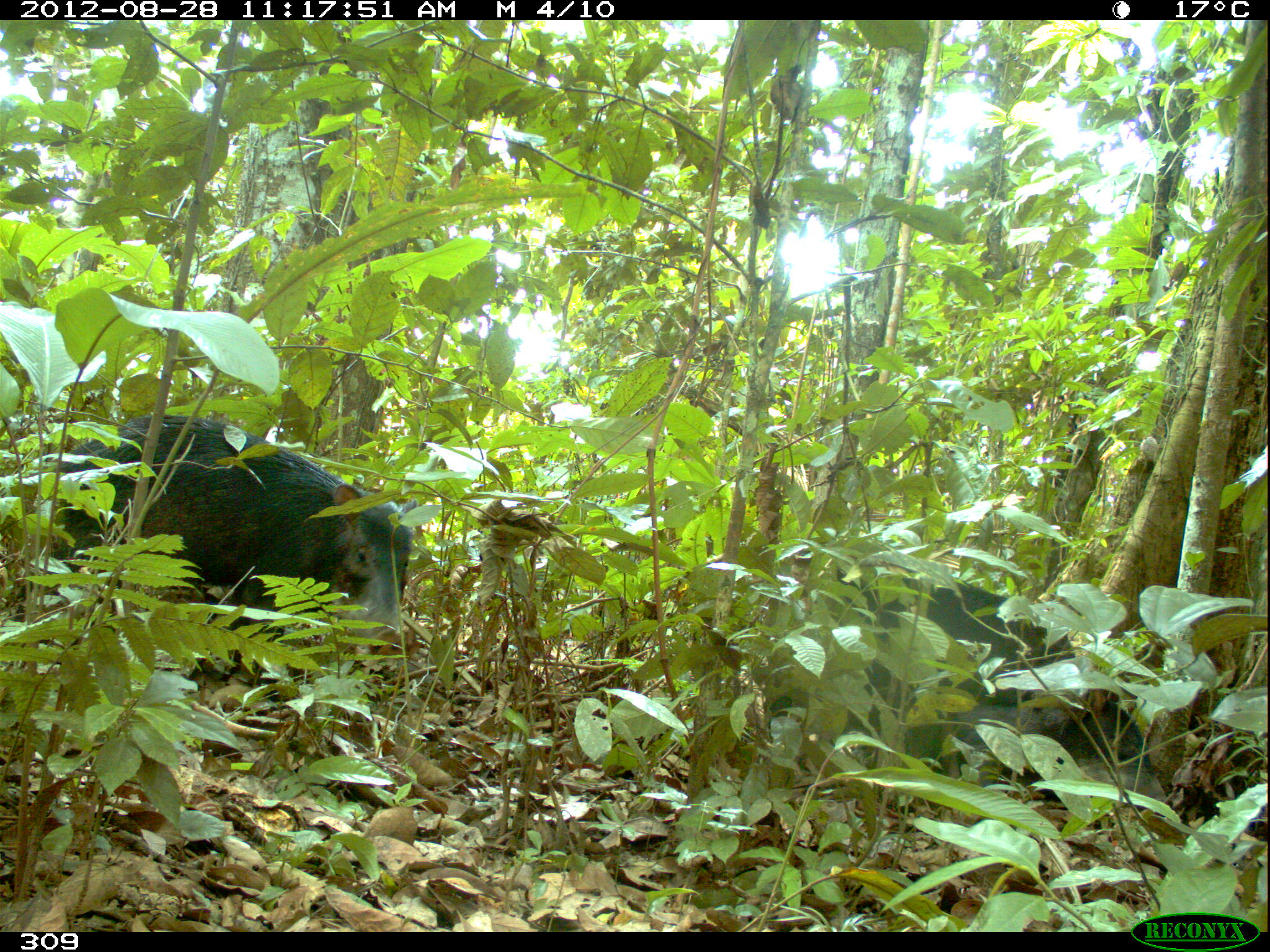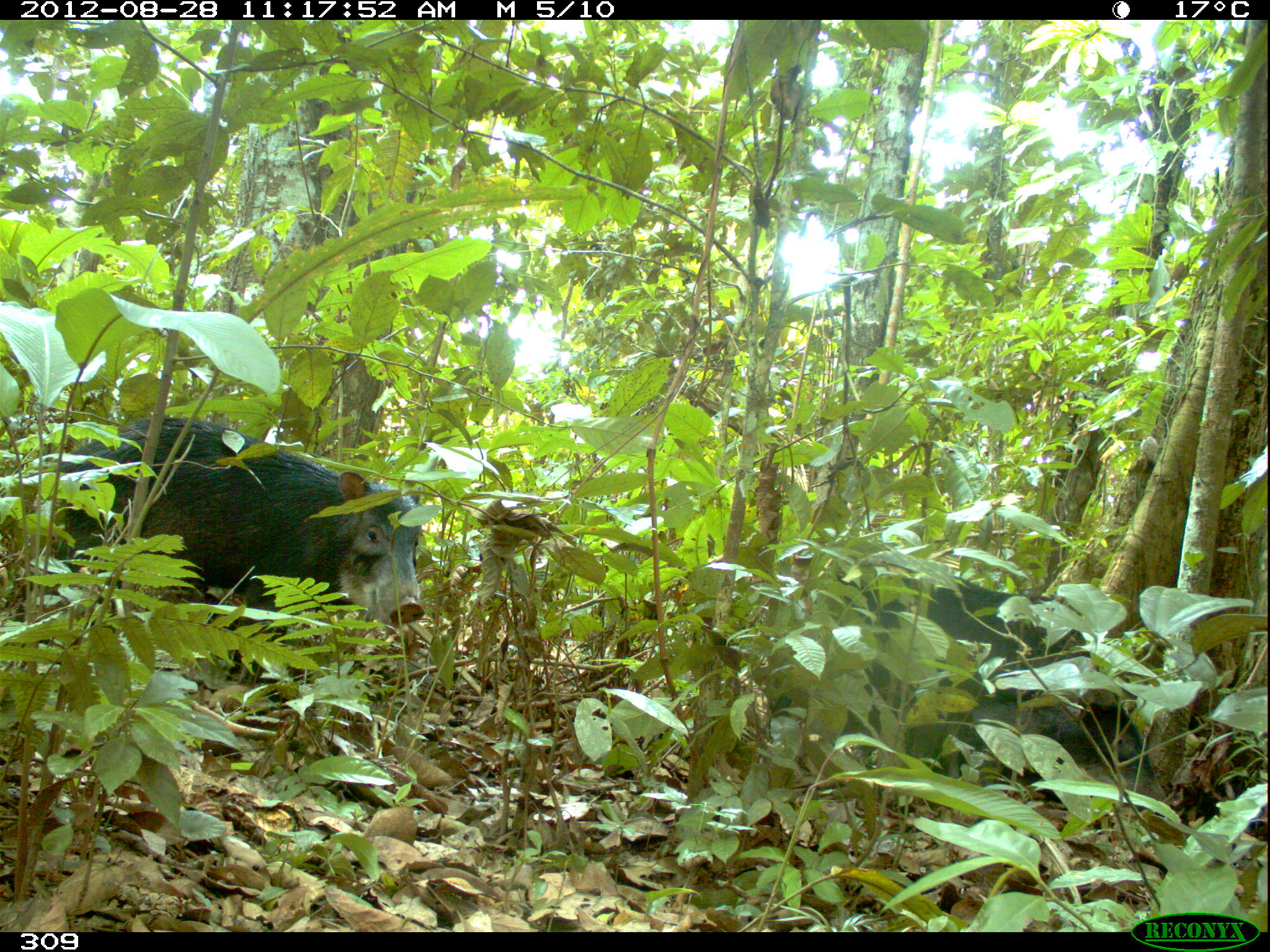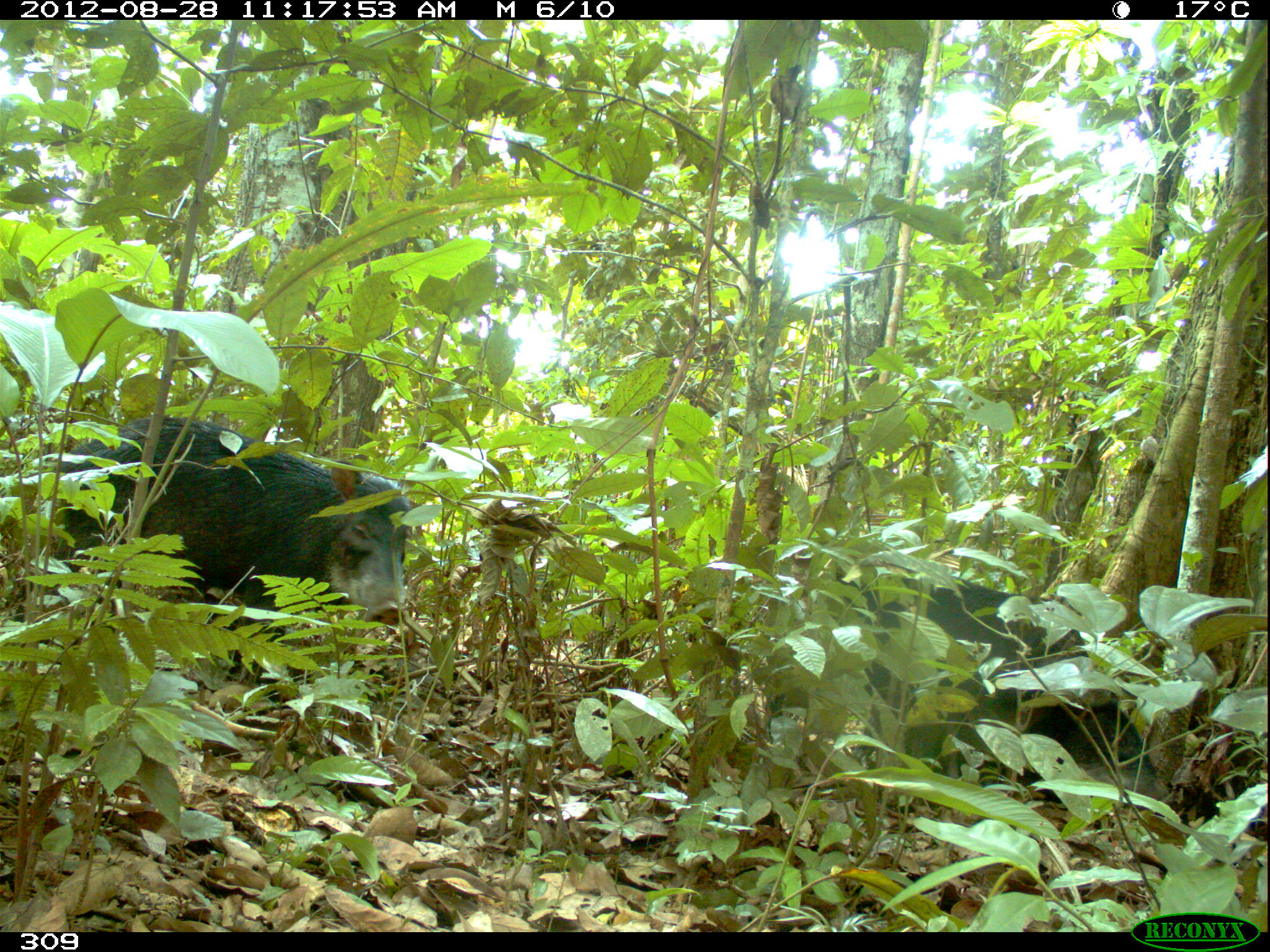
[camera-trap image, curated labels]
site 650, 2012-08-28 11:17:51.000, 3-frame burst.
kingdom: Animalia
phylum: Chordata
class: Mammalia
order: Artiodactyla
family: Tayassuidae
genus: Tayassu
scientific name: Tayassu pecari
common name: white-lipped peccary